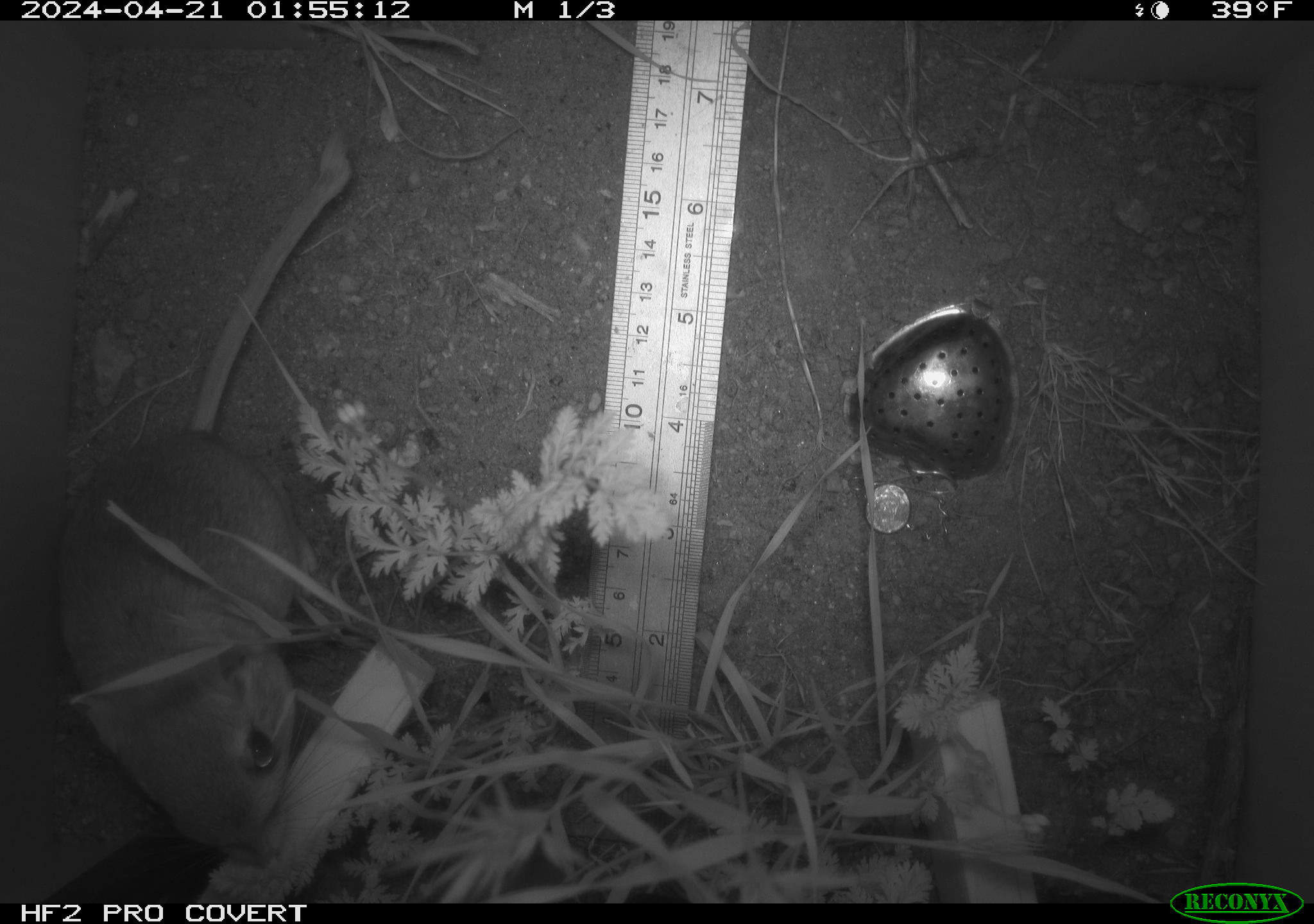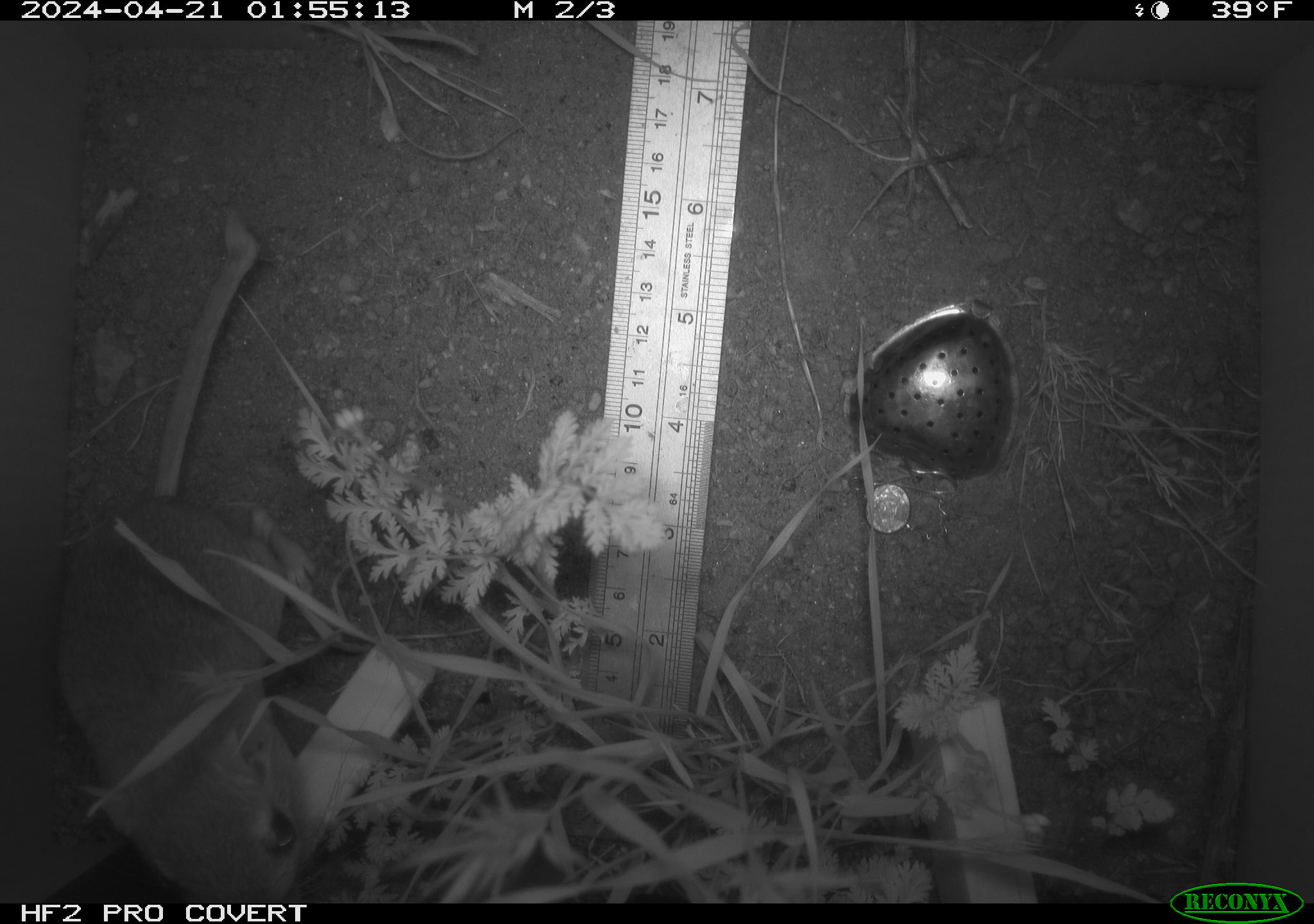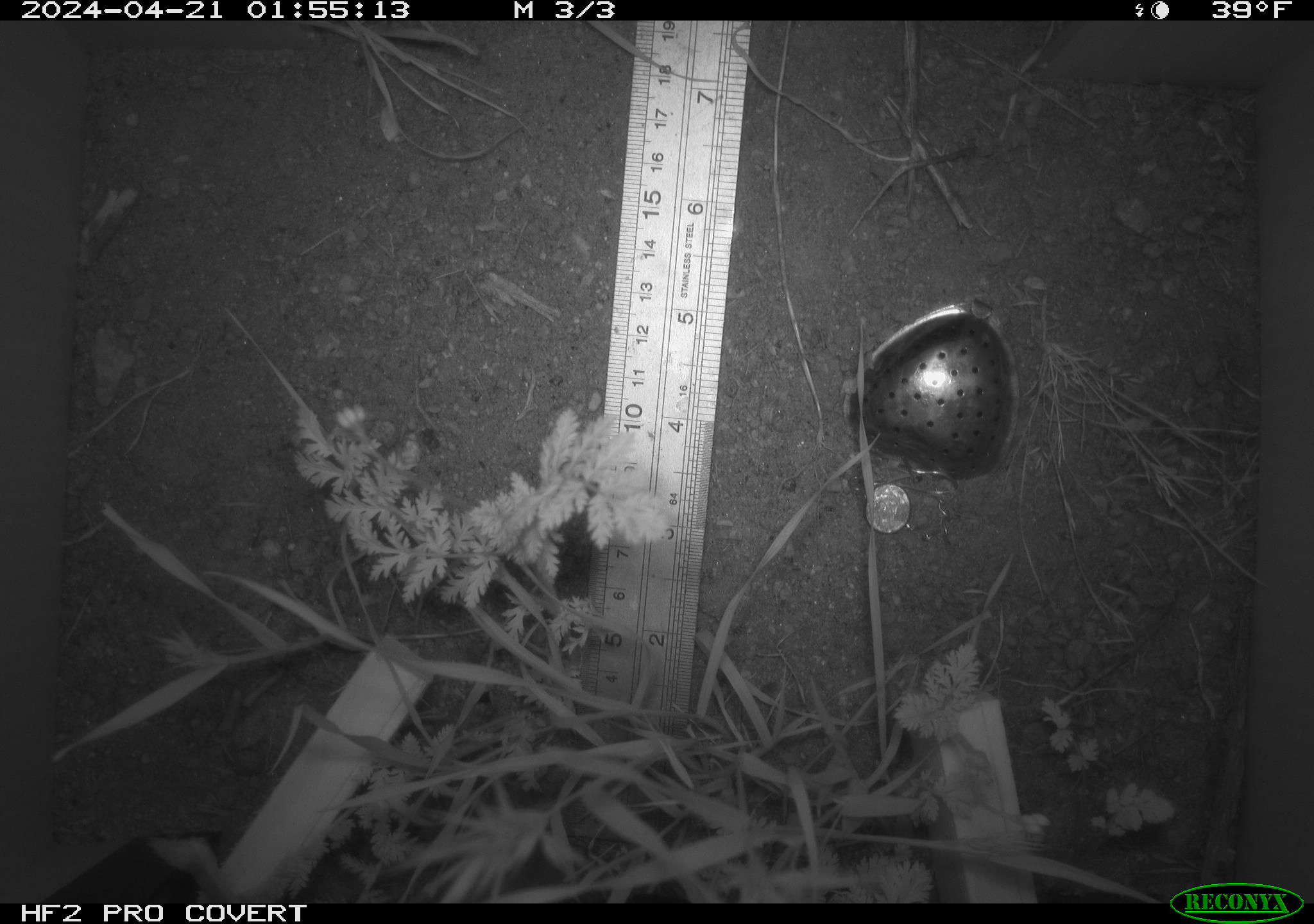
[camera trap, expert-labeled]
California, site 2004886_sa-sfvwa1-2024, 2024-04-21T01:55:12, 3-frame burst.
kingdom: Animalia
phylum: Chordata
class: Mammalia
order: Rodentia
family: Heteromyidae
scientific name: Heteromyidae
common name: kangaroo rats and pocket mice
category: heteromyidae family